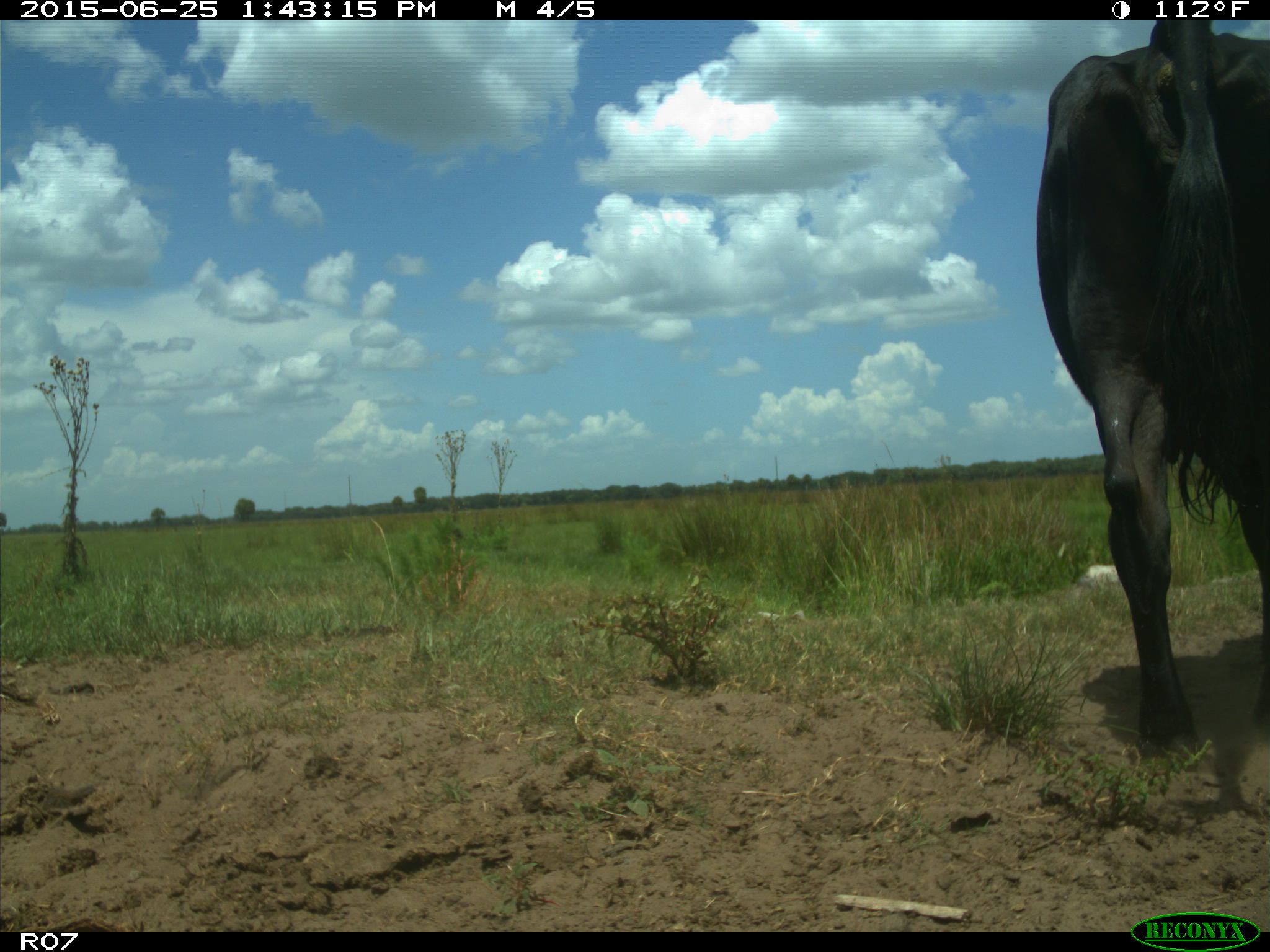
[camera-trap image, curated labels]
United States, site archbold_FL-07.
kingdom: Animalia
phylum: Chordata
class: Mammalia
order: Artiodactyla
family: Bovidae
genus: Bos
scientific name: Bos taurus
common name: domestic cow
Bos taurus (domestic cow).